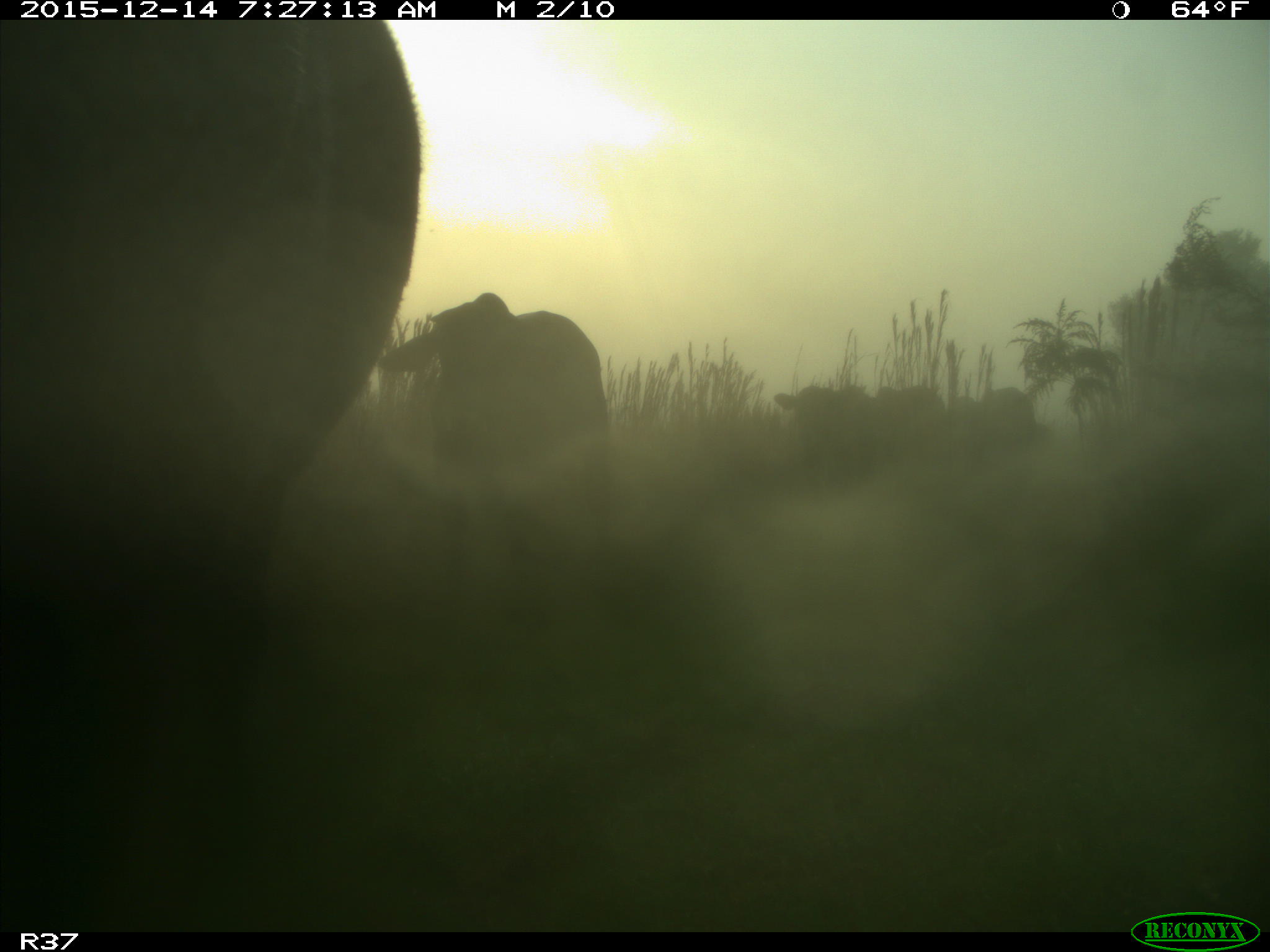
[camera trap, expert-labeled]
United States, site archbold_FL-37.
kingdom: Animalia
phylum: Chordata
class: Mammalia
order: Artiodactyla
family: Bovidae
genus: Bos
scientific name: Bos taurus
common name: domestic cow